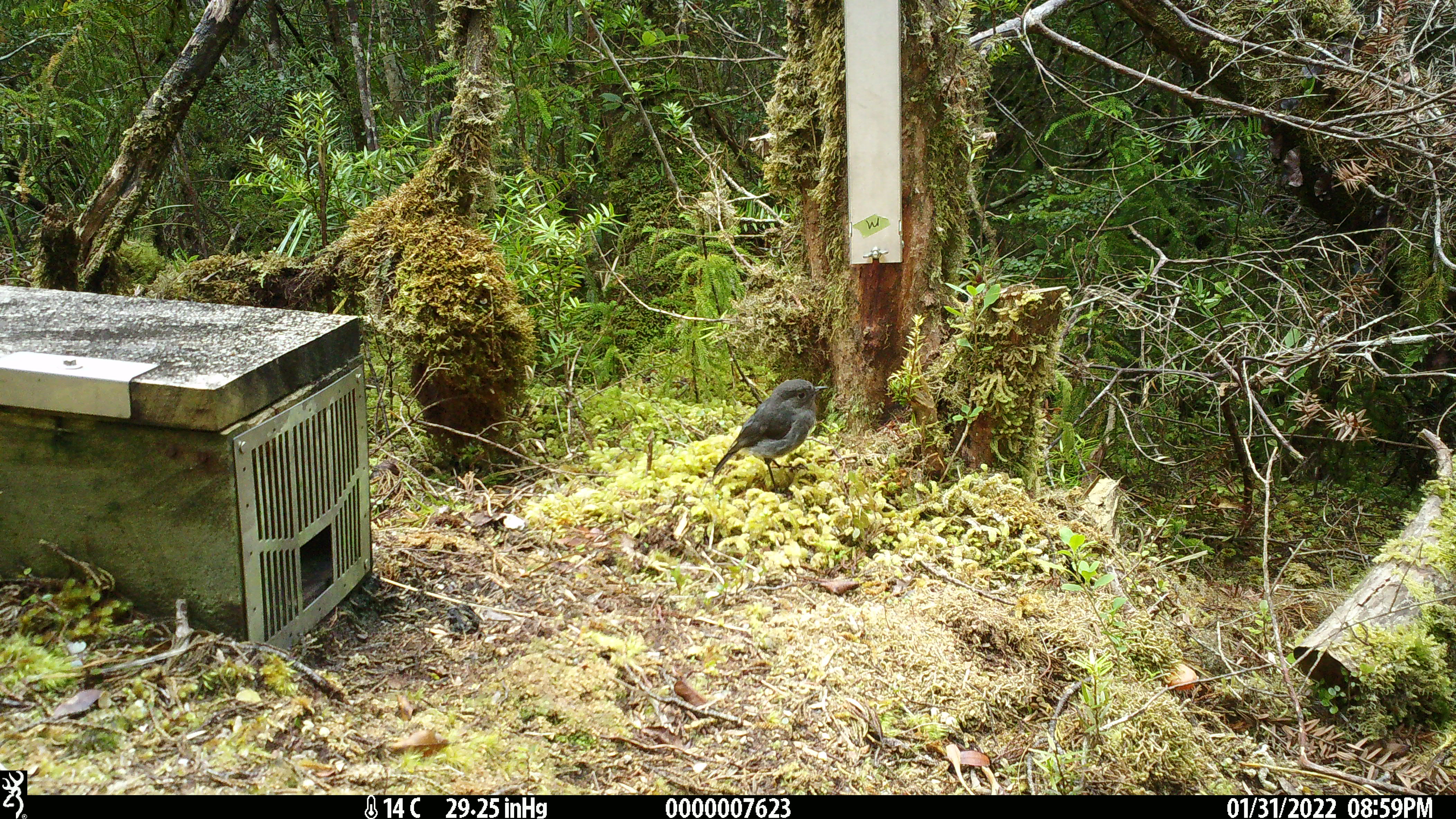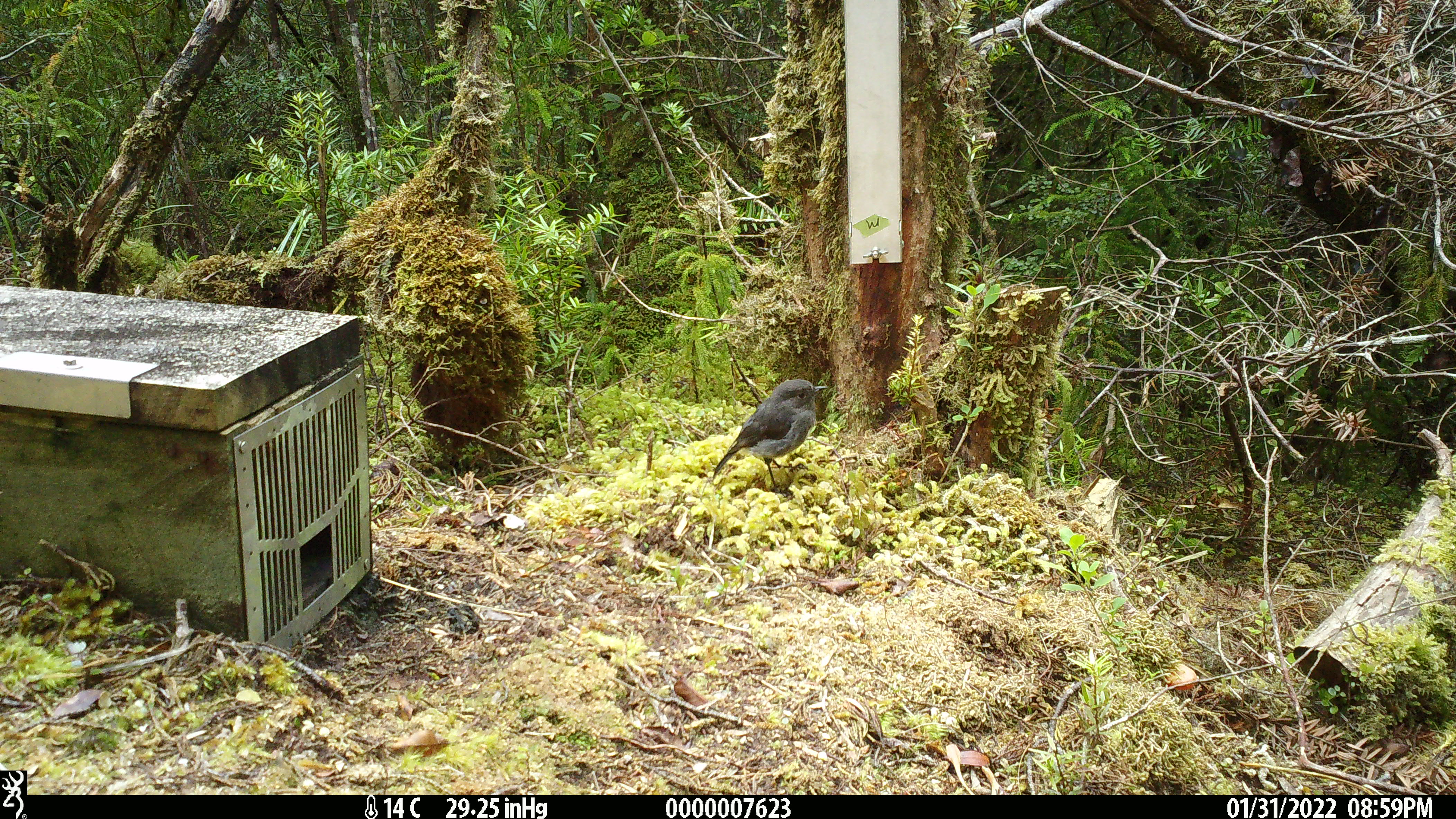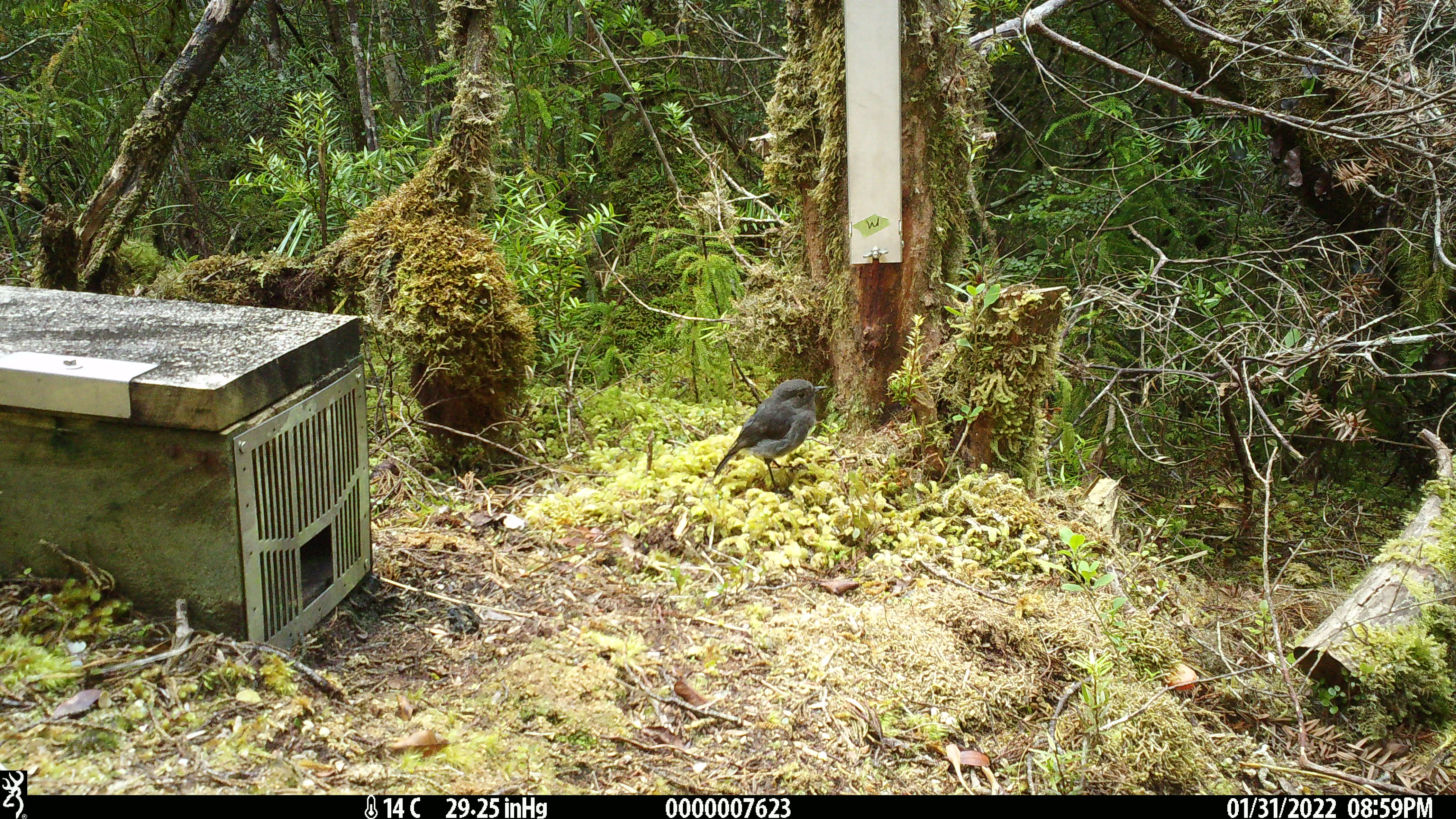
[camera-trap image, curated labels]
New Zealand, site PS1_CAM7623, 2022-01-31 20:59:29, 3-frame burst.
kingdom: Animalia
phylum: Chordata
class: Aves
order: Passeriformes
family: Petroicidae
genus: Petroica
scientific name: Petroica australis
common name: new zealand robin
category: robin